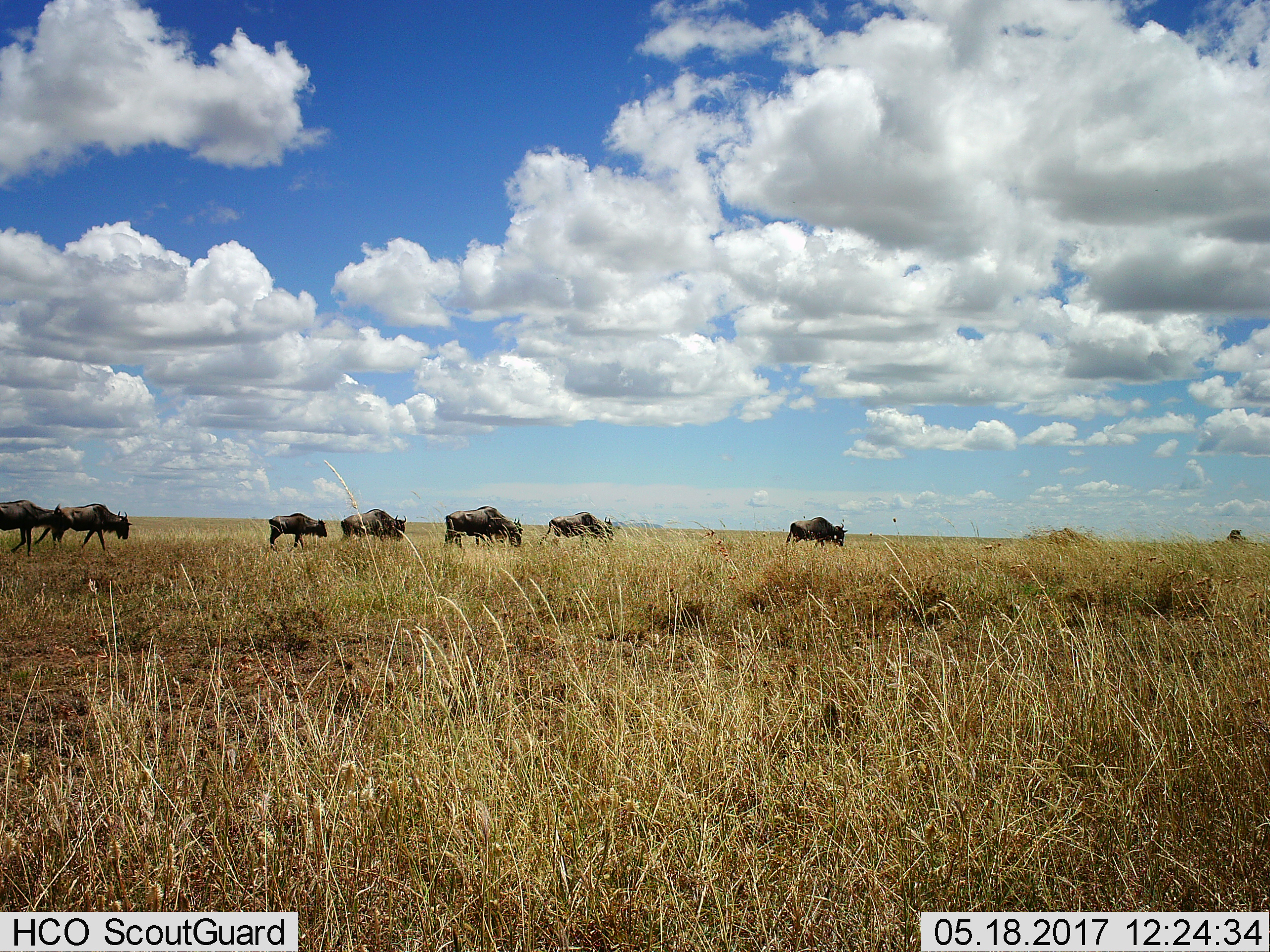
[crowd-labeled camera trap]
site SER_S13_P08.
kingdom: Animalia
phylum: Chordata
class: Mammalia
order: Artiodactyla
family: Bovidae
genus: Connochaetes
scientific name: Connochaetes taurinus taurinus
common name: blue wildebeest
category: wildebeestblue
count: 7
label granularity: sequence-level